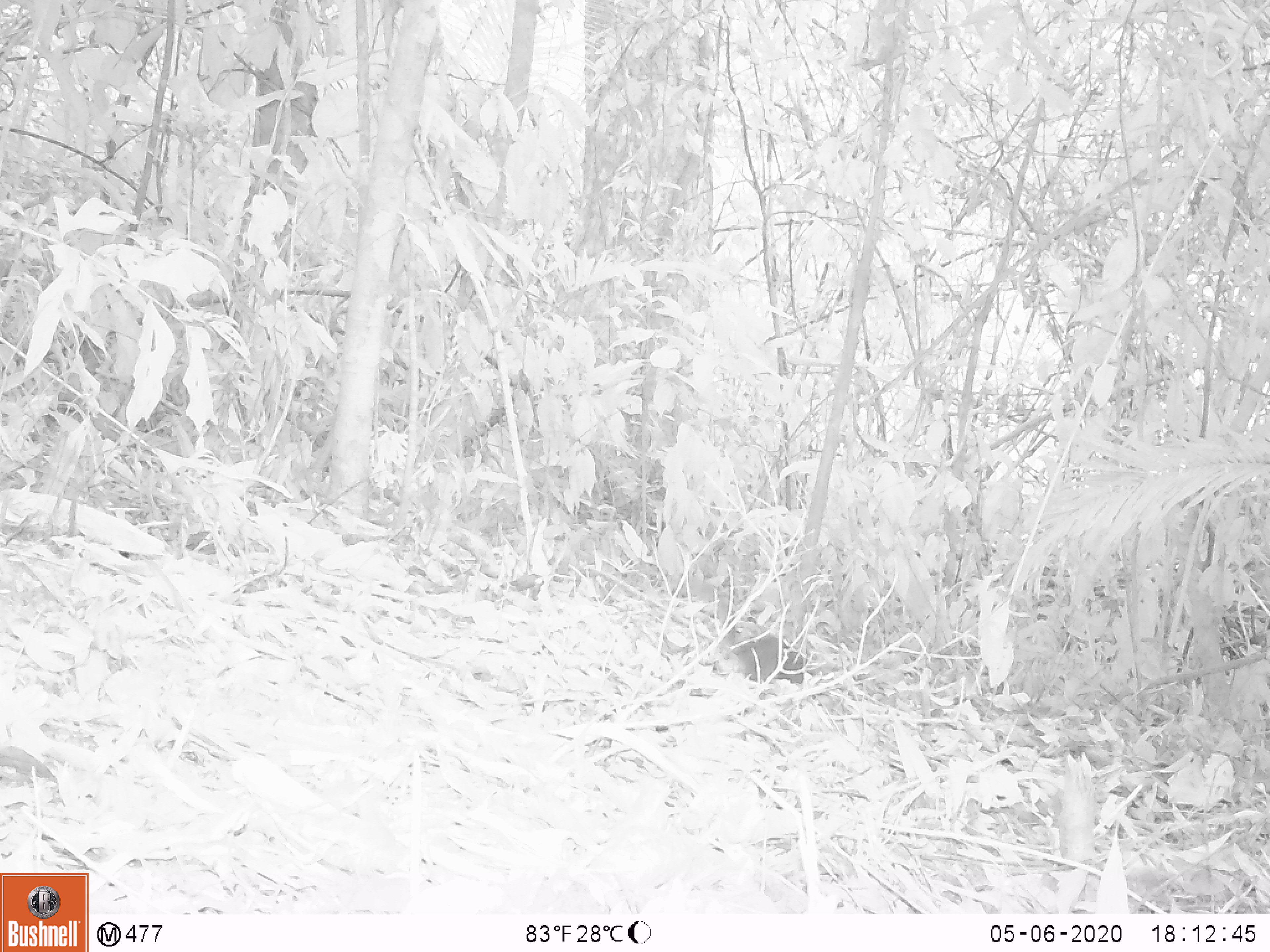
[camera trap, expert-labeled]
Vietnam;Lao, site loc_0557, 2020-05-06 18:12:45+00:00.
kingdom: Animalia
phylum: Chordata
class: Mammalia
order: Rodentia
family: Sciuridae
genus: Sciurus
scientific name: Sciurus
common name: squirrel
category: unidentified squirrel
Unidentified squirrel (squirrel) (Sciurus). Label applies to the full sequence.